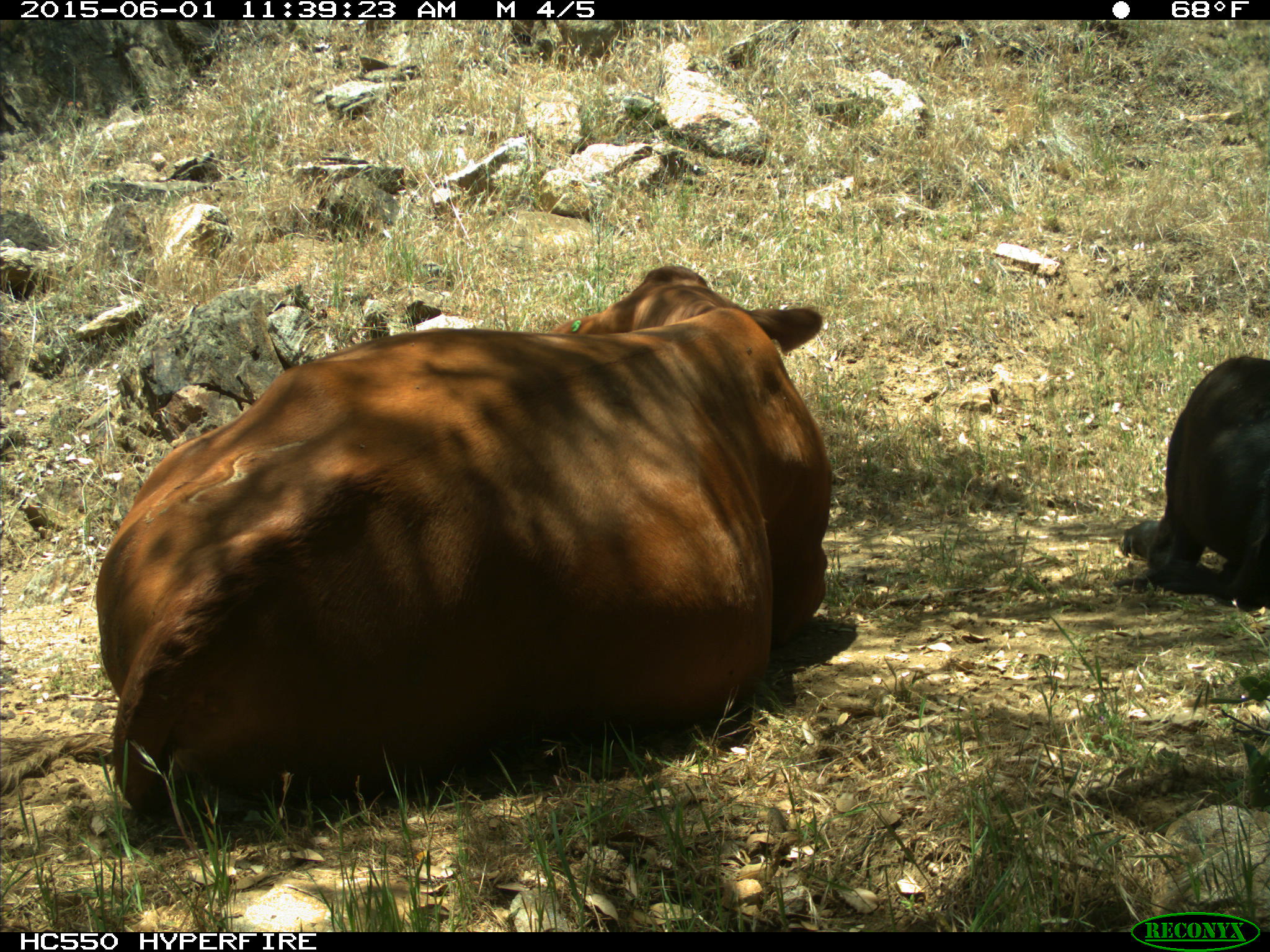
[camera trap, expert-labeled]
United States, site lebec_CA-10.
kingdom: Animalia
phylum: Chordata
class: Mammalia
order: Artiodactyla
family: Bovidae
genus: Bos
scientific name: Bos taurus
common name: domestic cow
Bos taurus (domestic cow).